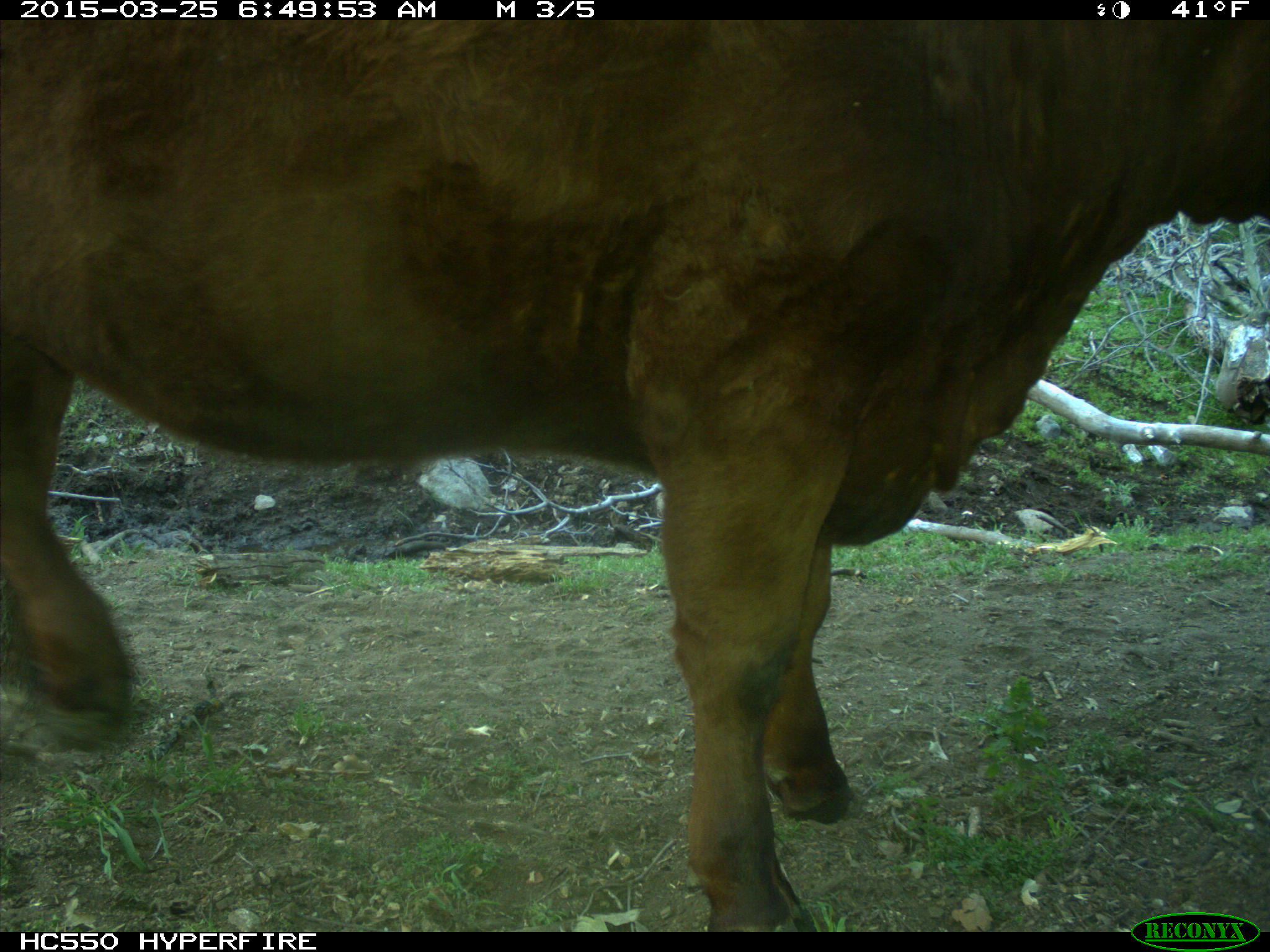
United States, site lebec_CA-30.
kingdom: Animalia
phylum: Chordata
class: Mammalia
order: Artiodactyla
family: Bovidae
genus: Bos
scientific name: Bos taurus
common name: domestic cow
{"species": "Bos taurus (domestic cow)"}